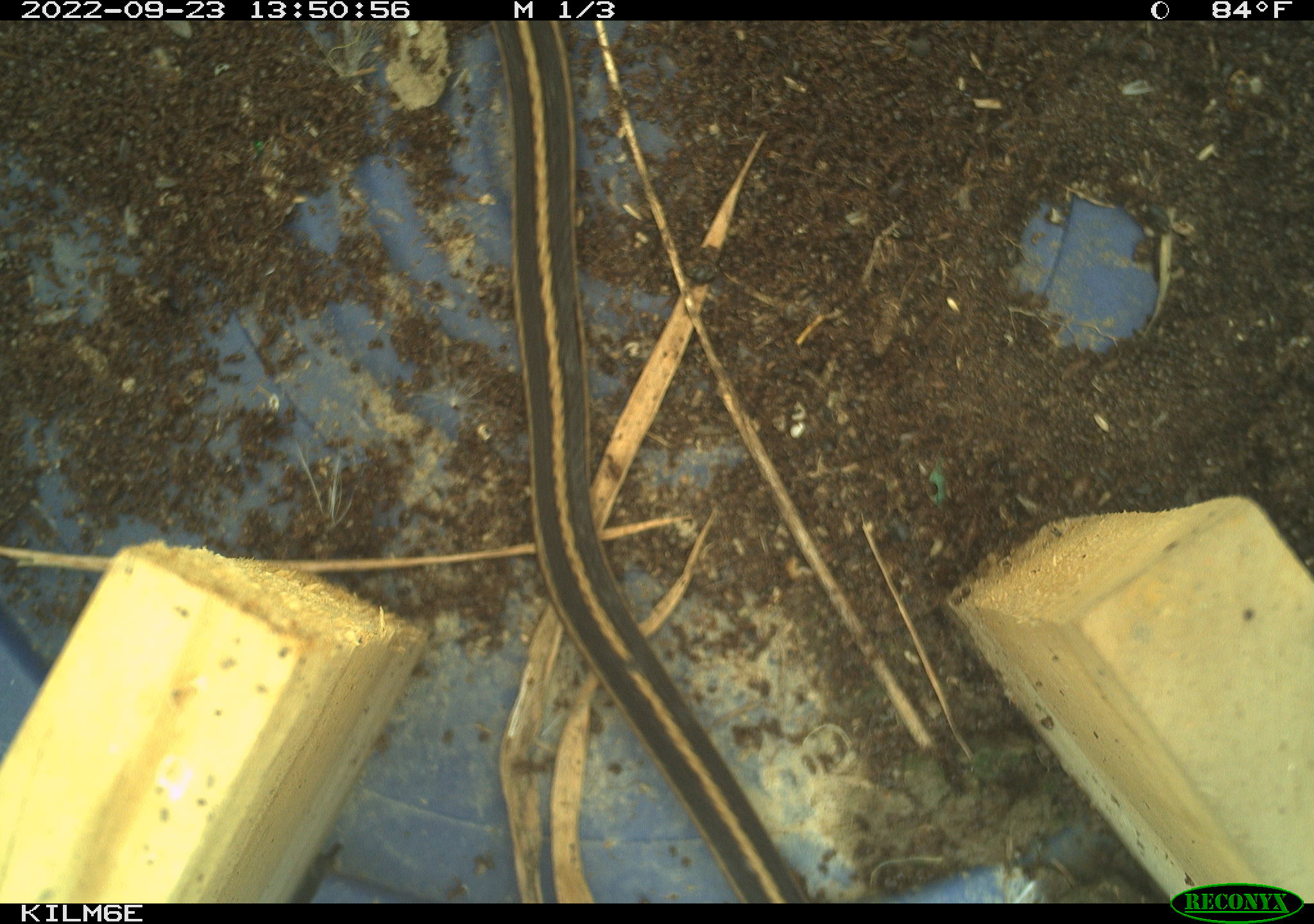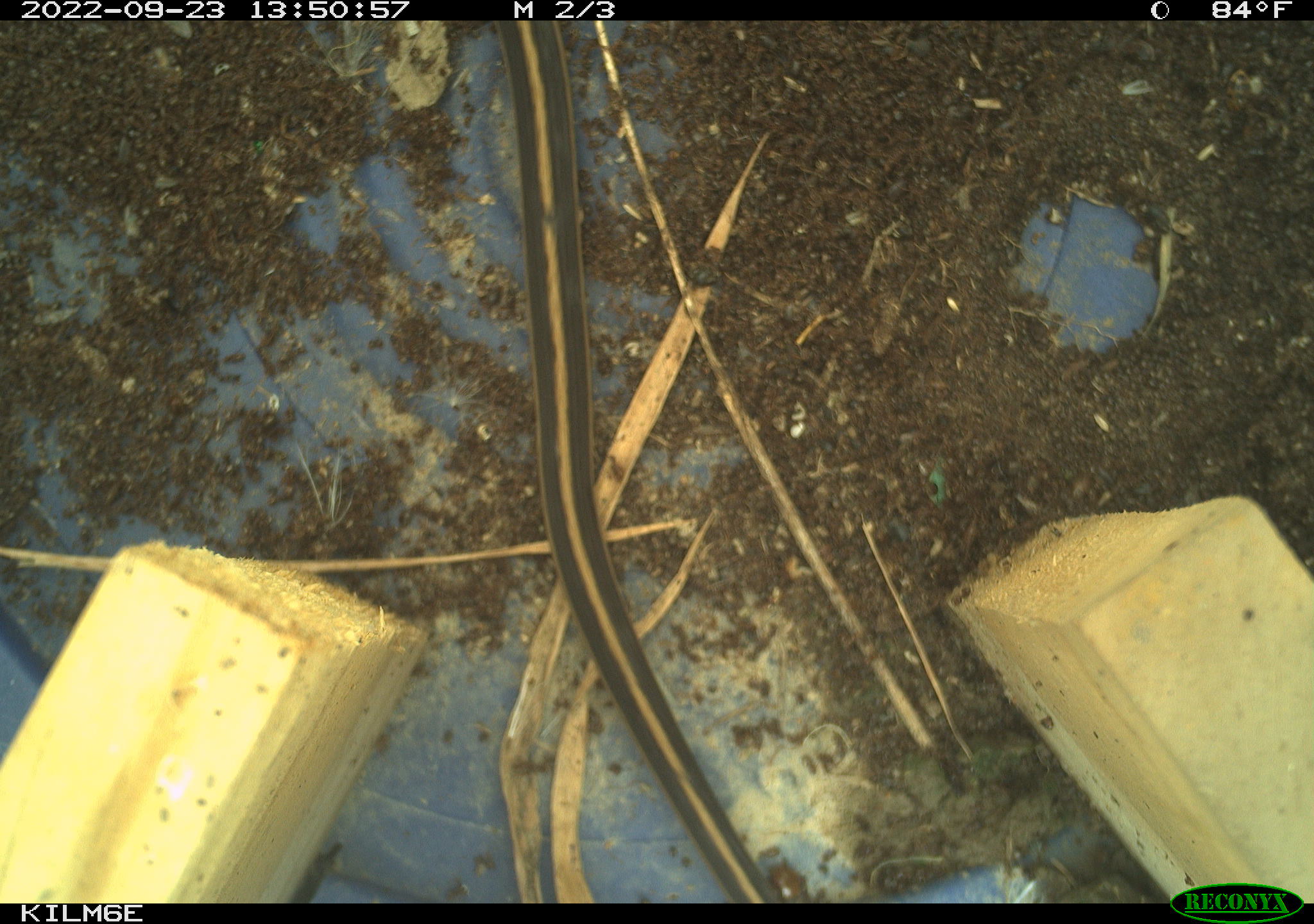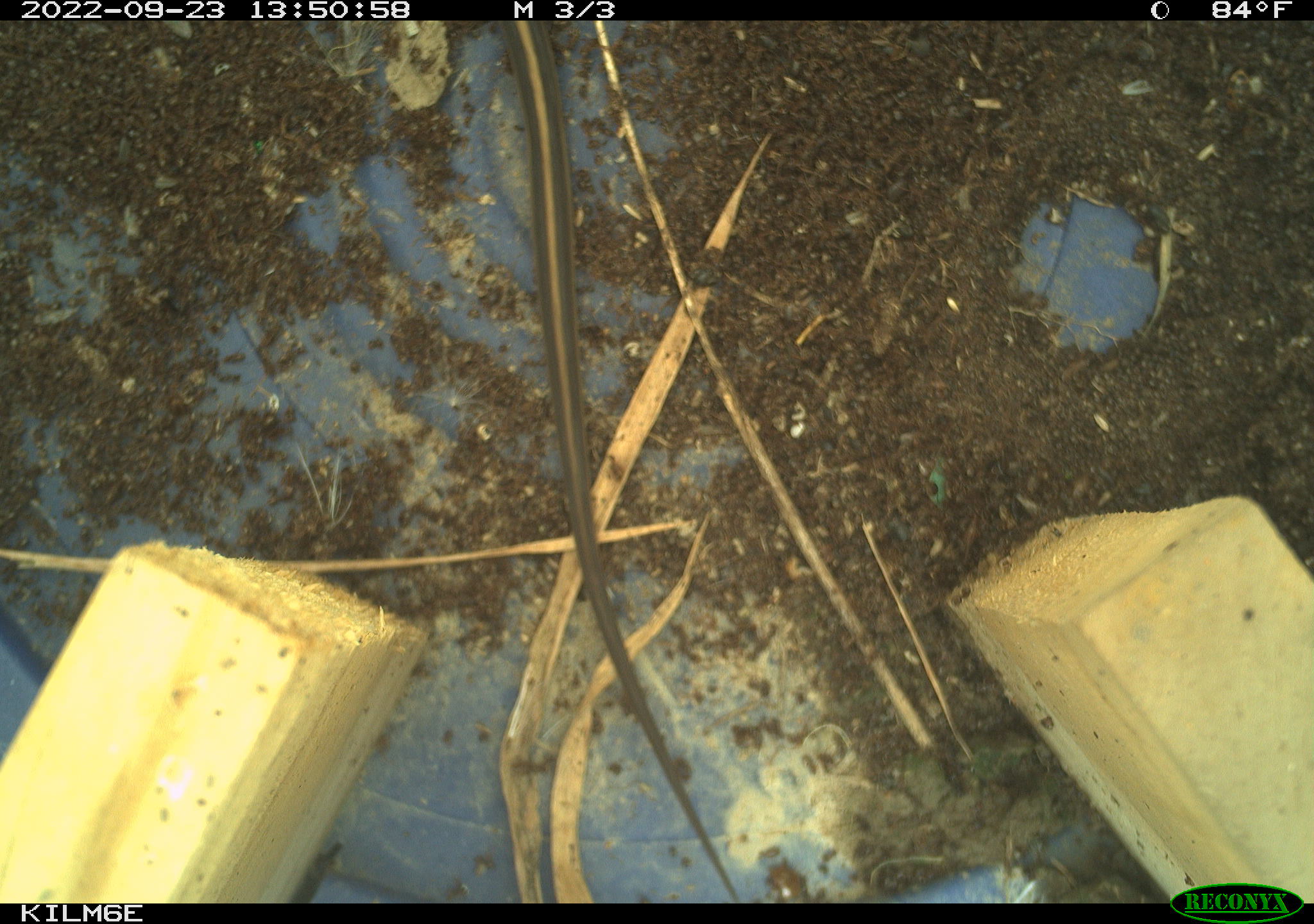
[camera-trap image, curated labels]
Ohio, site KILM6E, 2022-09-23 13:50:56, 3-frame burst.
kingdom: Animalia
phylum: Chordata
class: Reptilia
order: Squamata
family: Colubridae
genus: Thamnophis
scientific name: Thamnophis sirtalis sirtalis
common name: eastern gartersnake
Eastern gartersnake (Thamnophis sirtalis sirtalis).